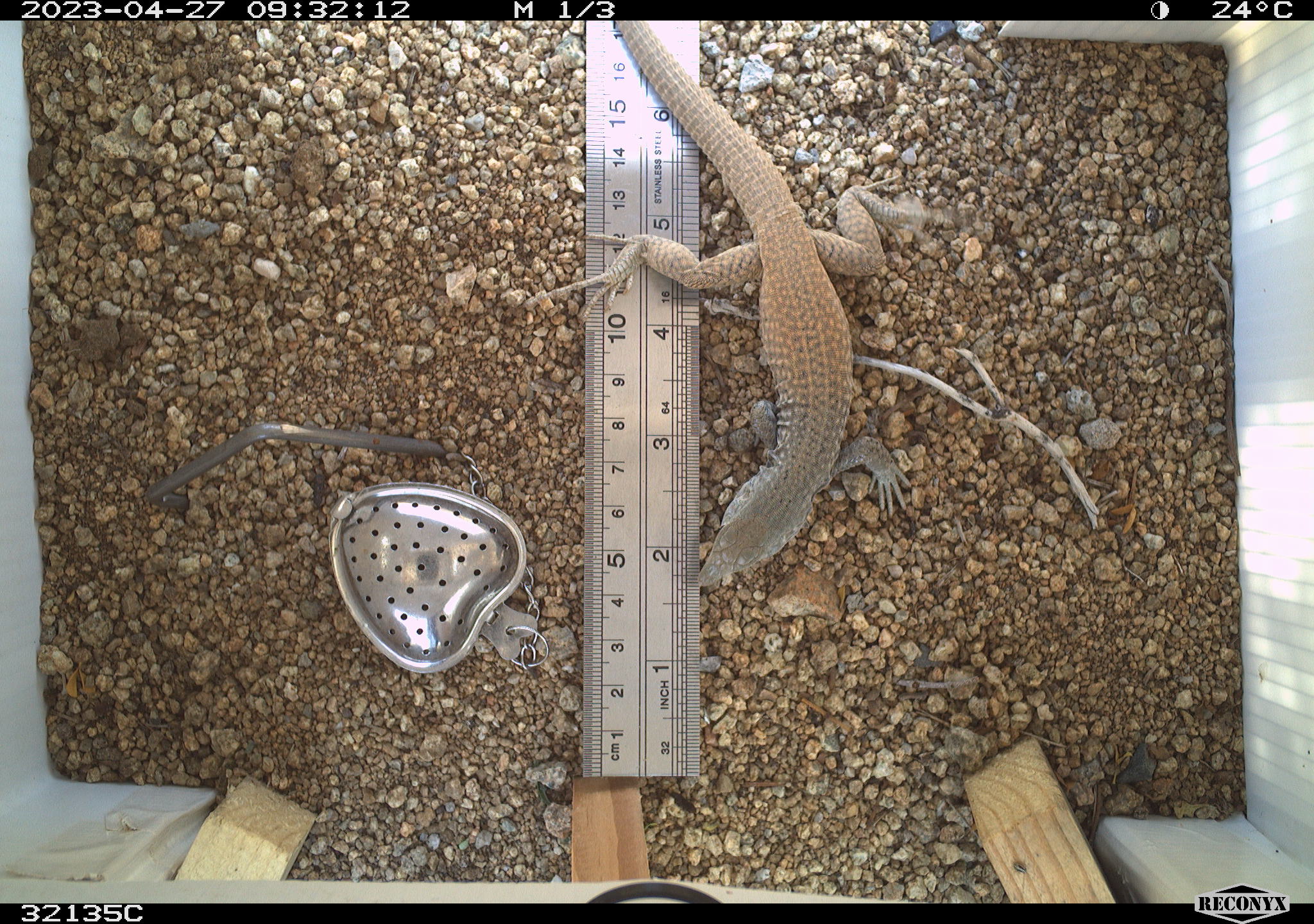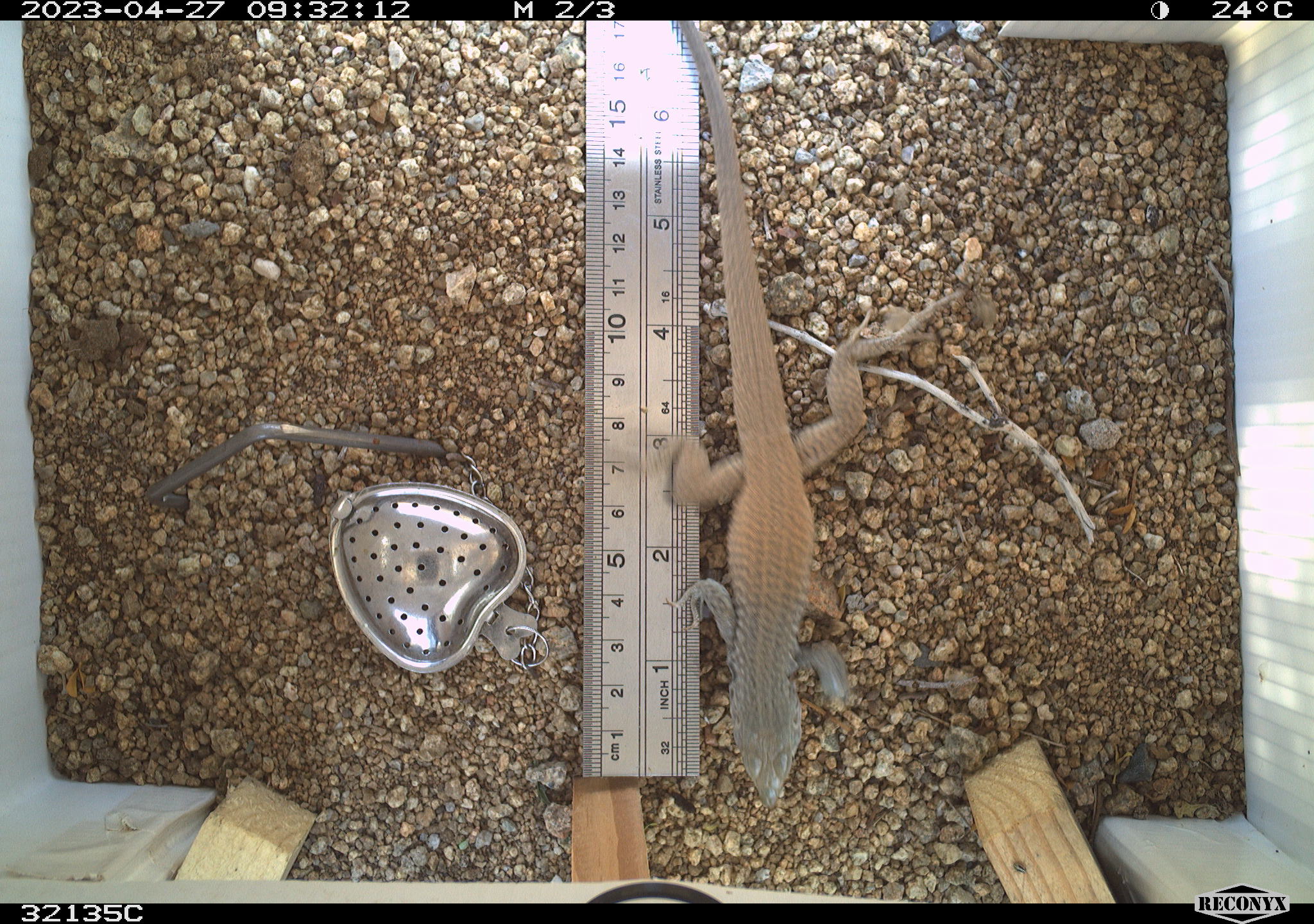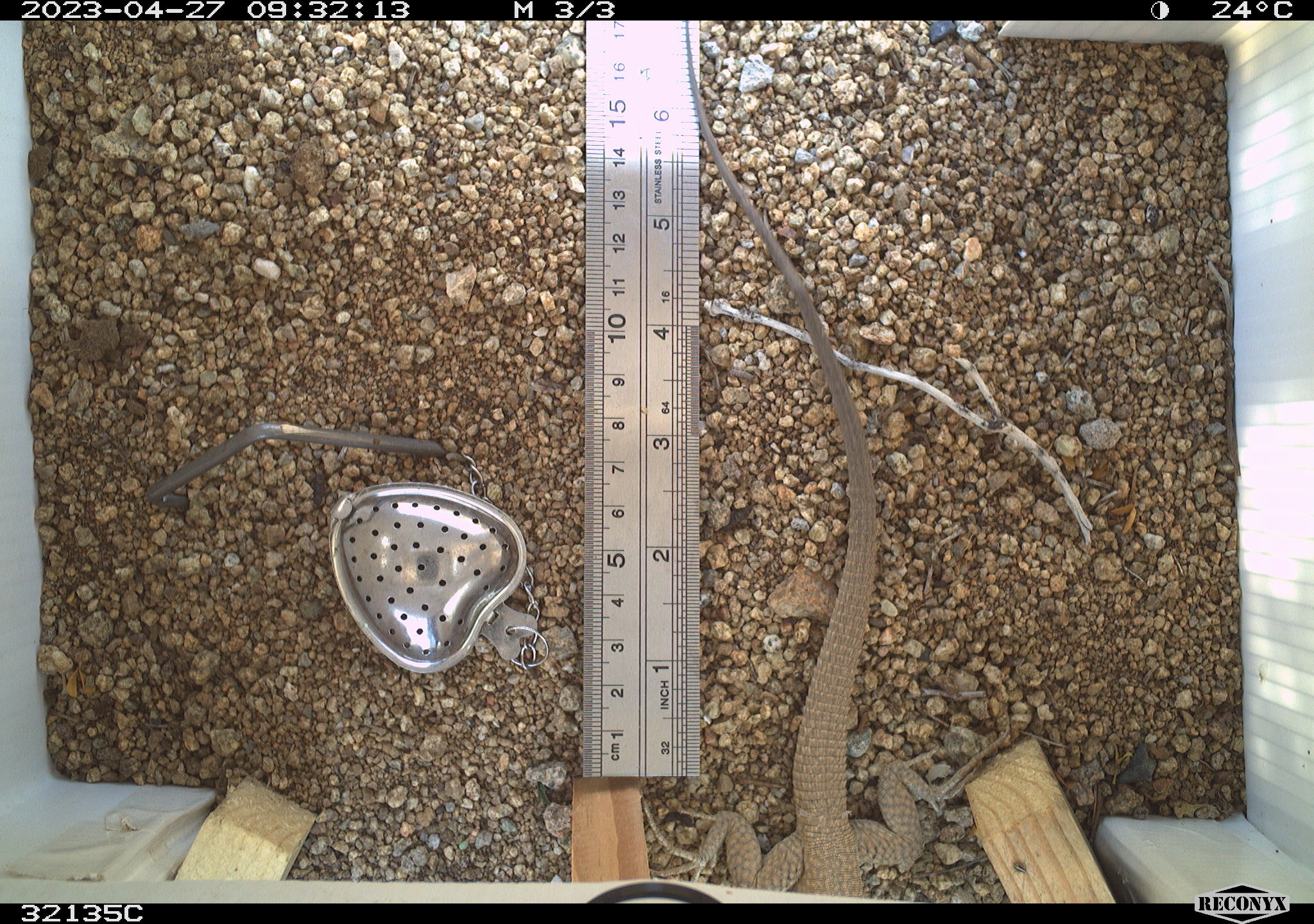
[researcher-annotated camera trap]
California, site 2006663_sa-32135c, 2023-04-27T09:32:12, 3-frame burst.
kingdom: Animalia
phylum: Chordata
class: Reptilia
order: Squamata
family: Teiidae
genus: Aspidoscelis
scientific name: Aspidoscelis tigris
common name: western whiptail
Western whiptail (Aspidoscelis tigris).